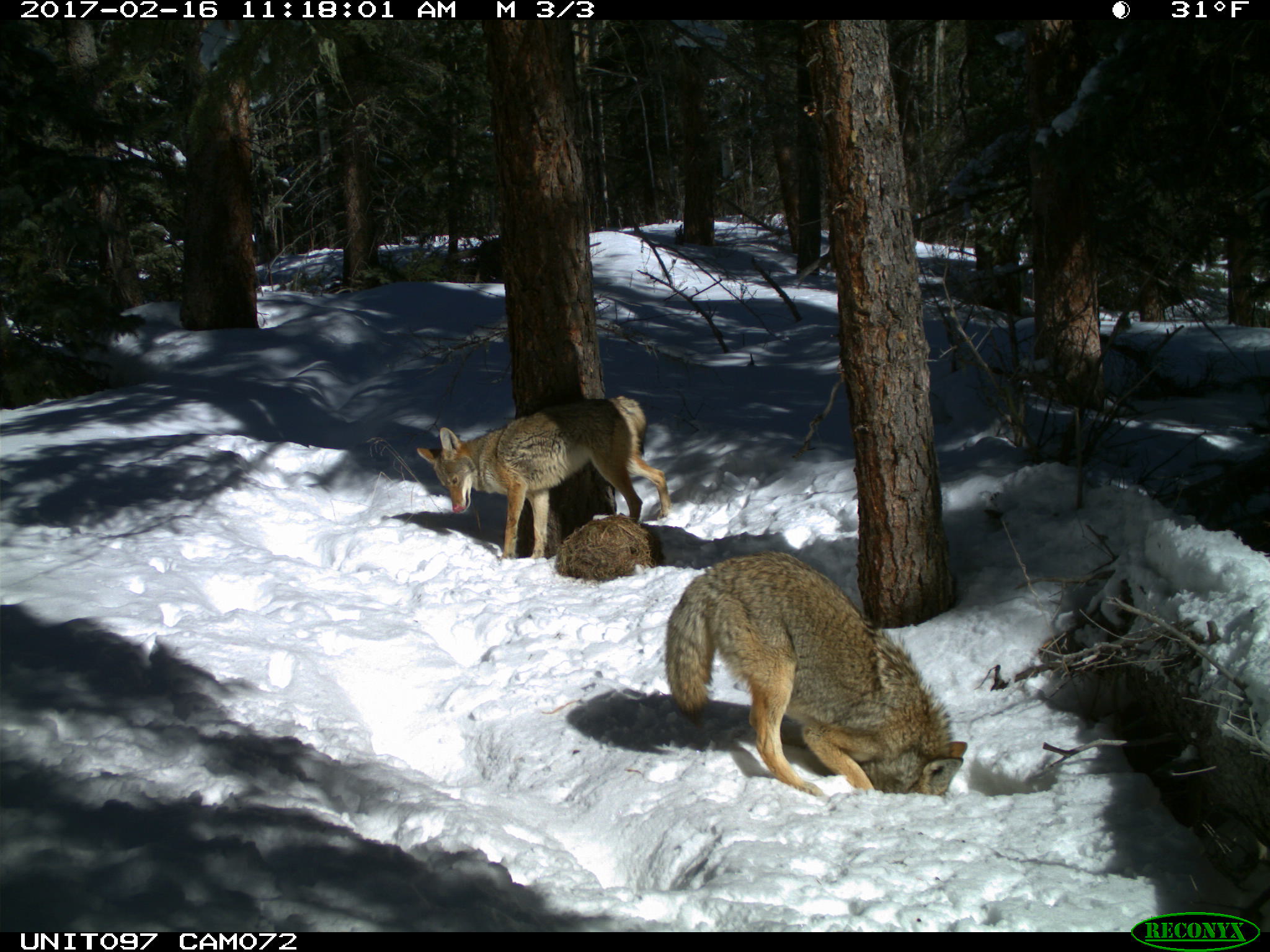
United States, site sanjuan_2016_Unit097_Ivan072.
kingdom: Animalia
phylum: Chordata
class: Mammalia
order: Carnivora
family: Canidae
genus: Canis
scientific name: Canis latrans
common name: coyote